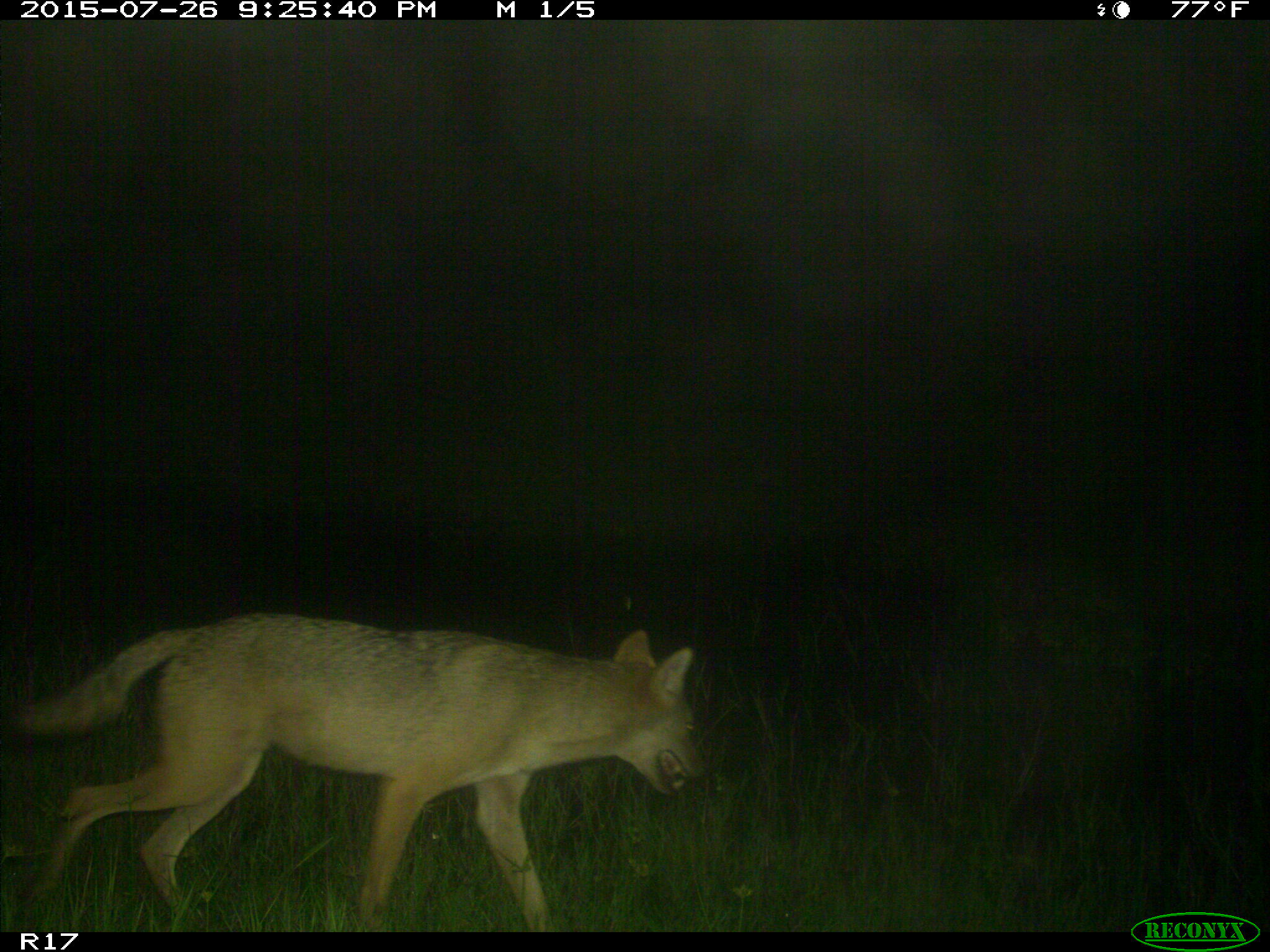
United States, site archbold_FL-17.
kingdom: Animalia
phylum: Chordata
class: Mammalia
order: Carnivora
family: Canidae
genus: Canis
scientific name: Canis latrans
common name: coyote